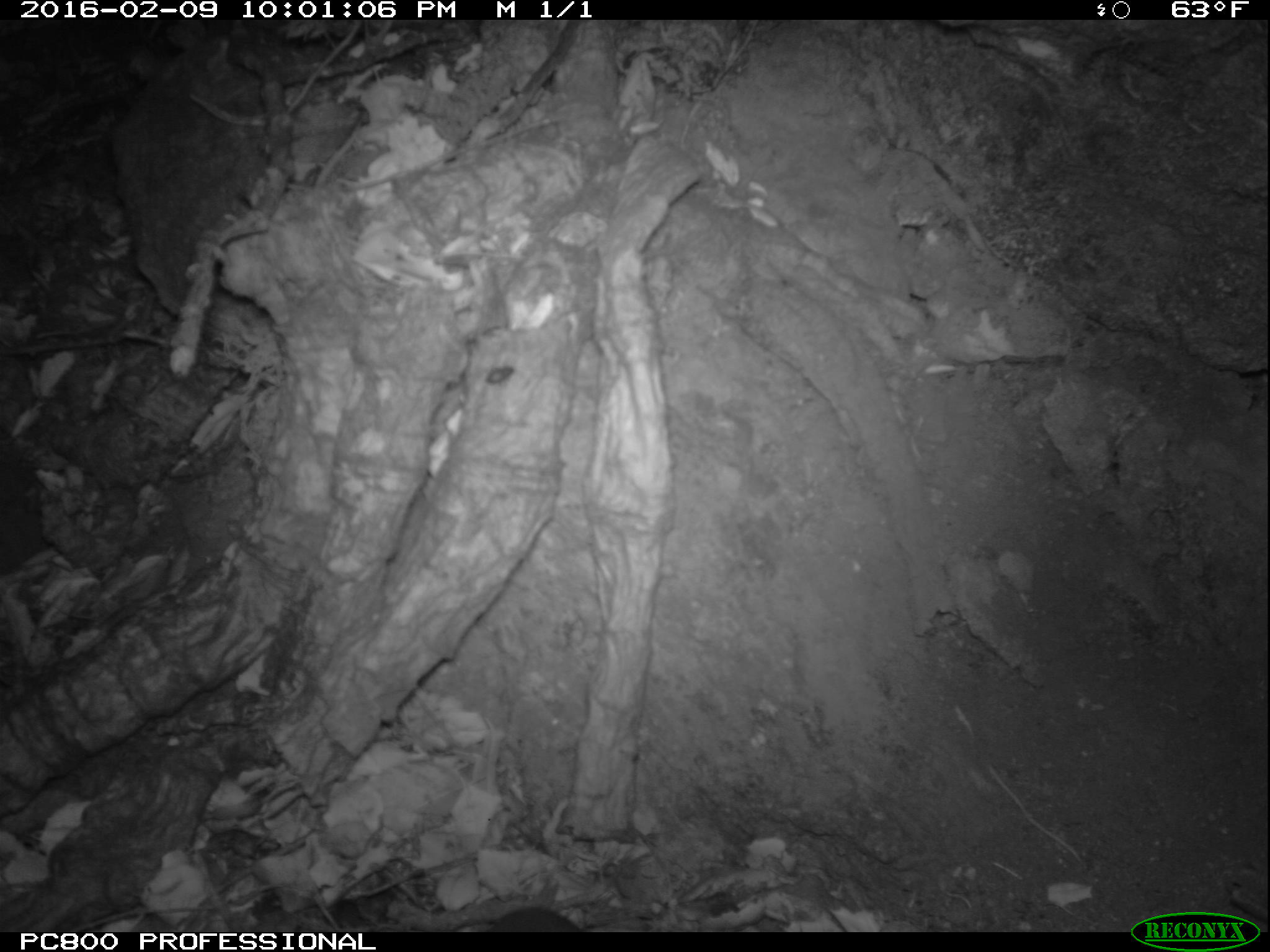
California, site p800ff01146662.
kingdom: Animalia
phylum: Chordata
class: Mammalia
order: Rodentia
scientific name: Rodentia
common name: rodent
Rodent (Rodentia).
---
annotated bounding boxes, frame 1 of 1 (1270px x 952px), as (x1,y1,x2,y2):
rodent: (479,907,582,932)